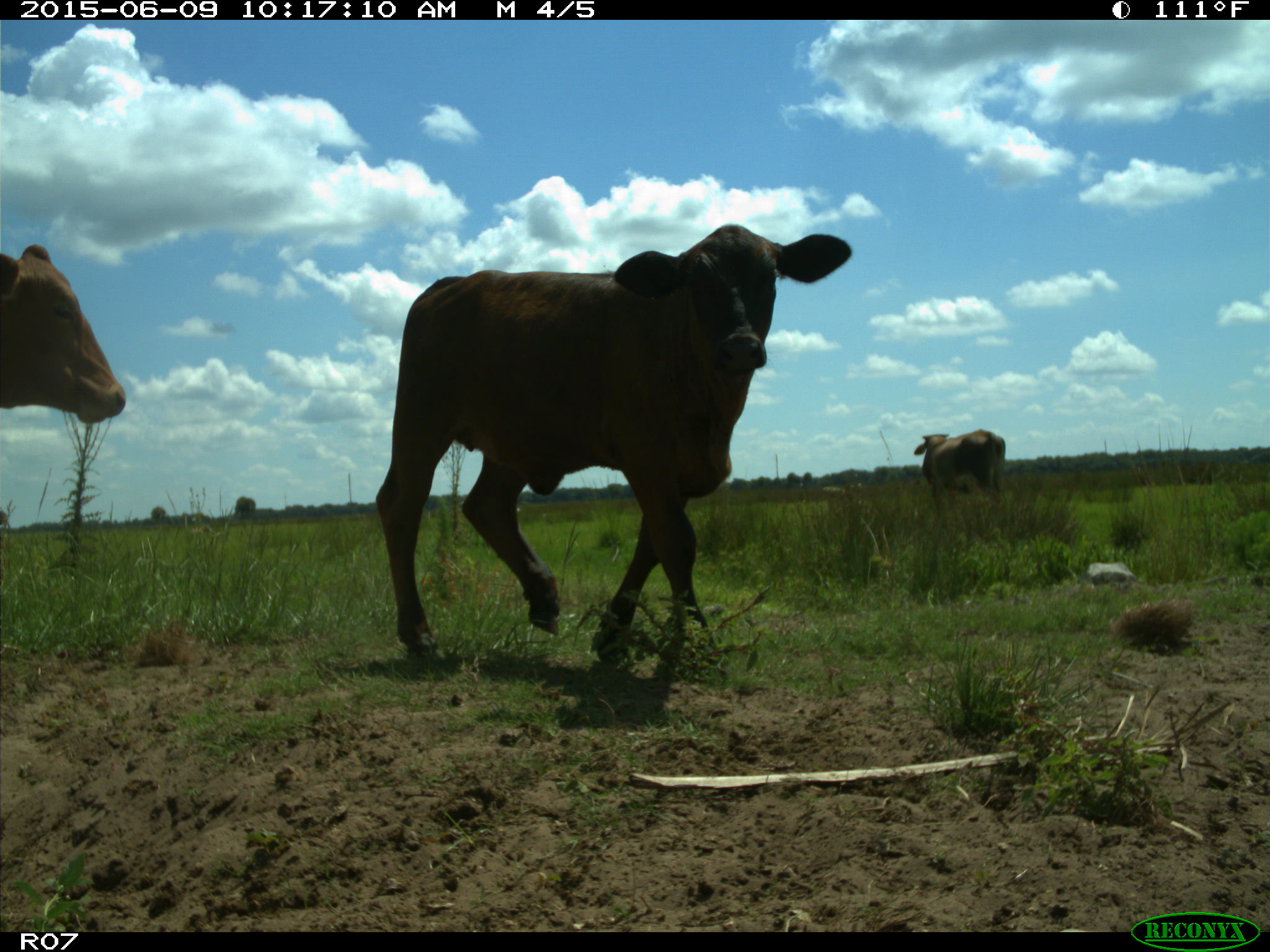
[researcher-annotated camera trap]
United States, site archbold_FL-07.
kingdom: Animalia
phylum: Chordata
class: Mammalia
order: Artiodactyla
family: Bovidae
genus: Bos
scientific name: Bos taurus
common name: domestic cow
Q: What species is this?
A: Bos taurus (domestic cow).